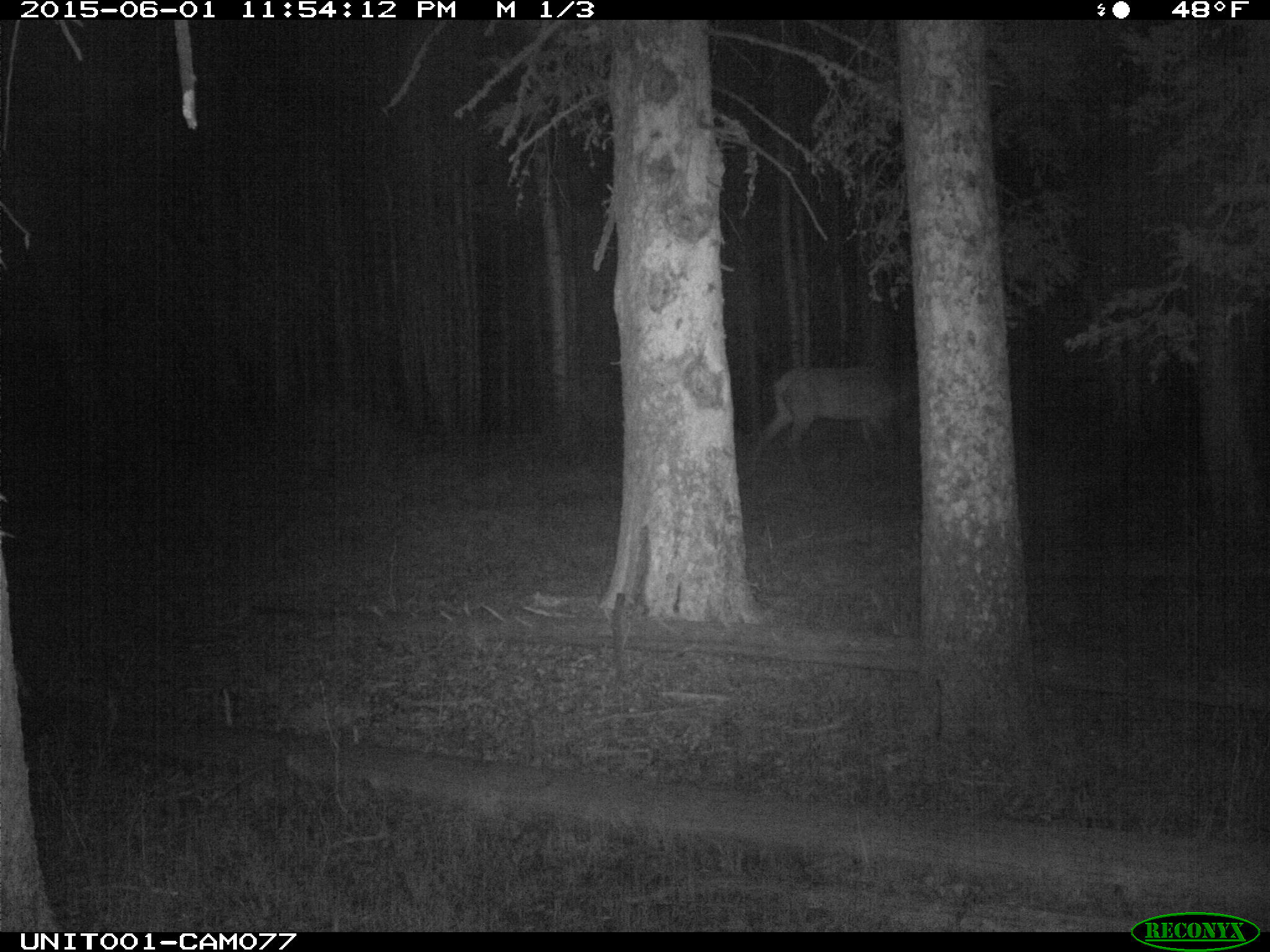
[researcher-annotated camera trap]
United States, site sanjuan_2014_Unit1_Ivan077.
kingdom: Animalia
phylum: Chordata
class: Mammalia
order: Artiodactyla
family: Cervidae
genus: Cervus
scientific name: Cervus elaphus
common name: red deer